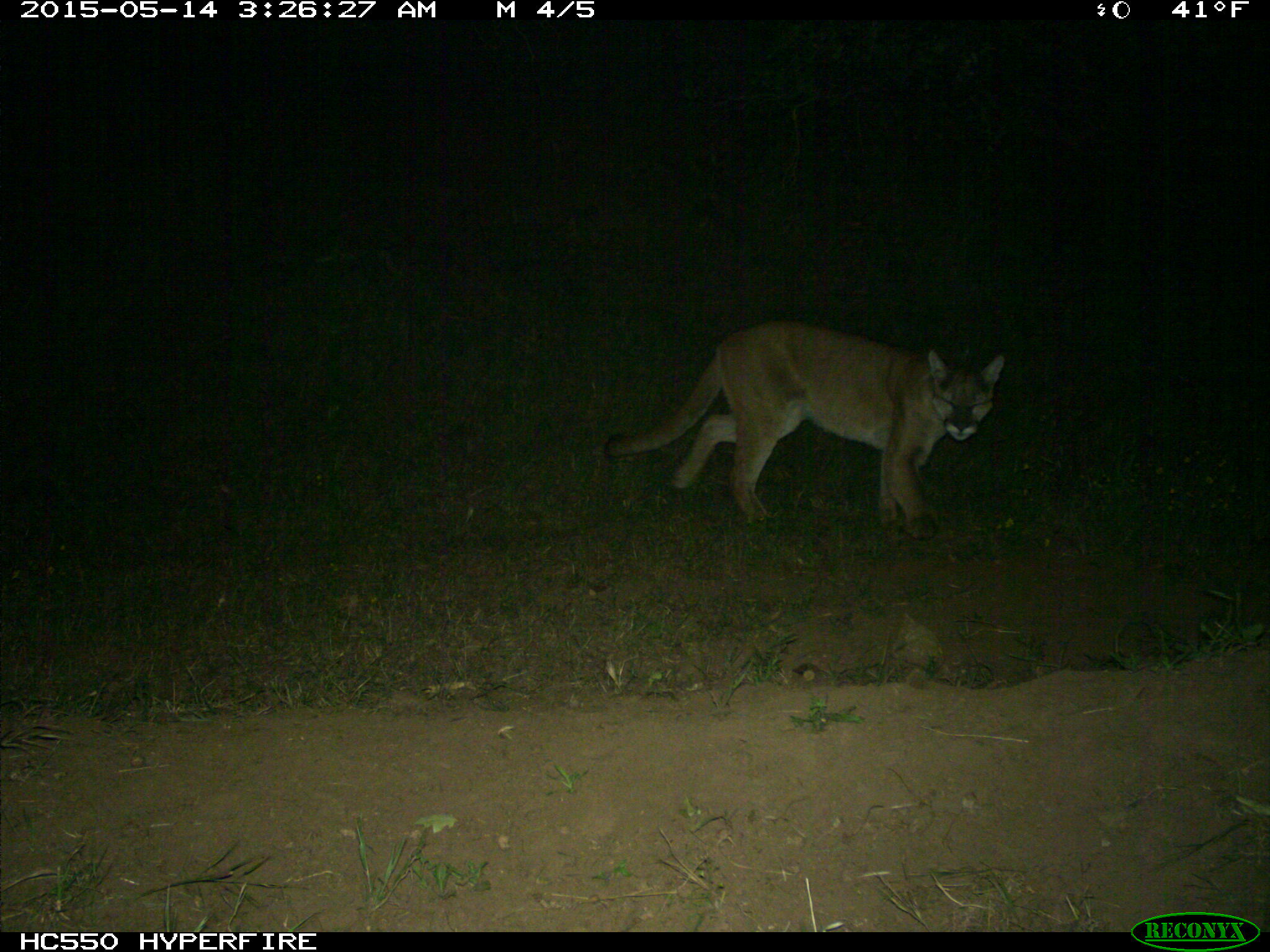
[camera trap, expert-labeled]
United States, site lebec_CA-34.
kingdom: Animalia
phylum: Chordata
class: Mammalia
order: Carnivora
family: Felidae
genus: Puma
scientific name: Puma concolor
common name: mountain lion